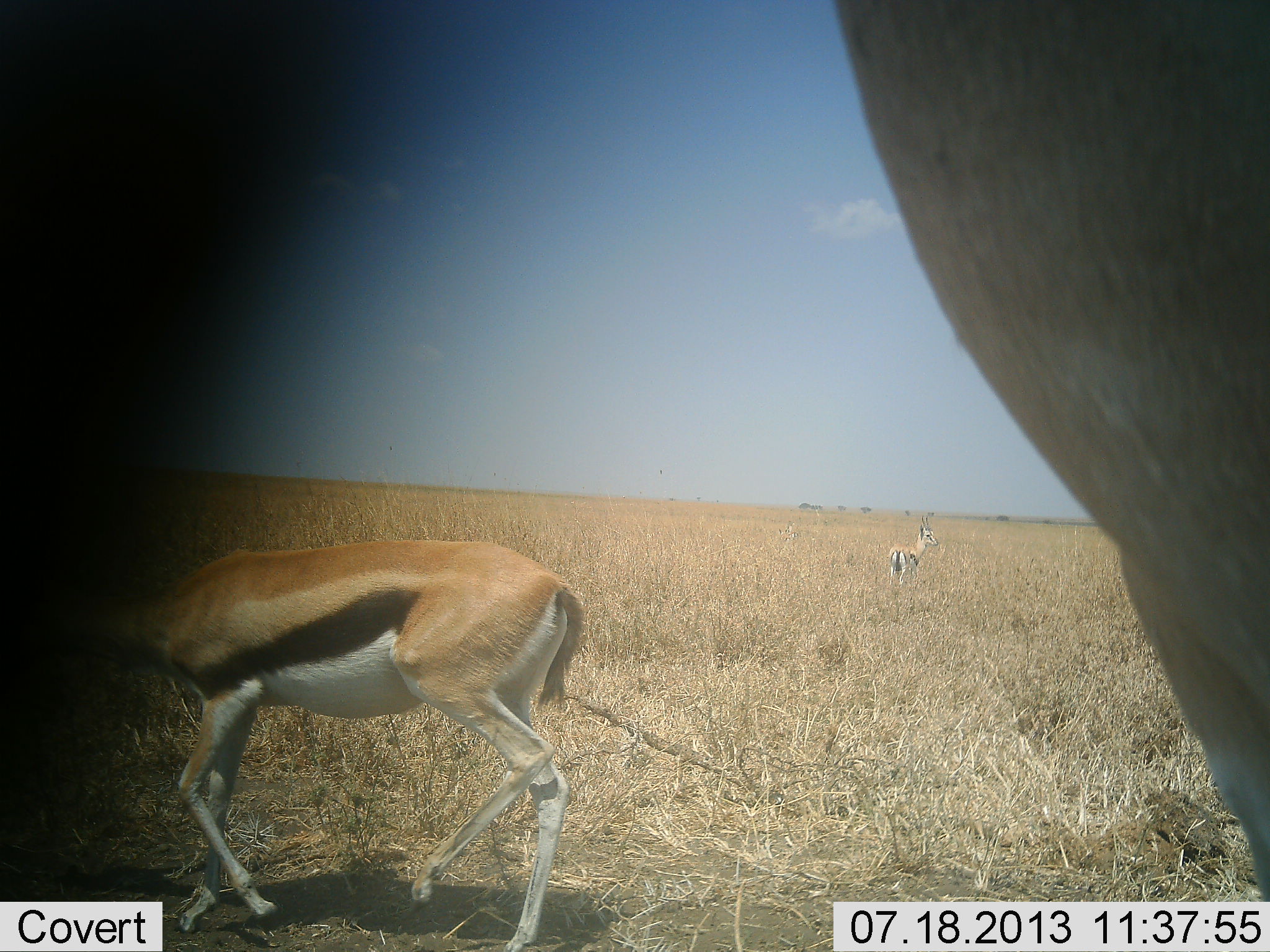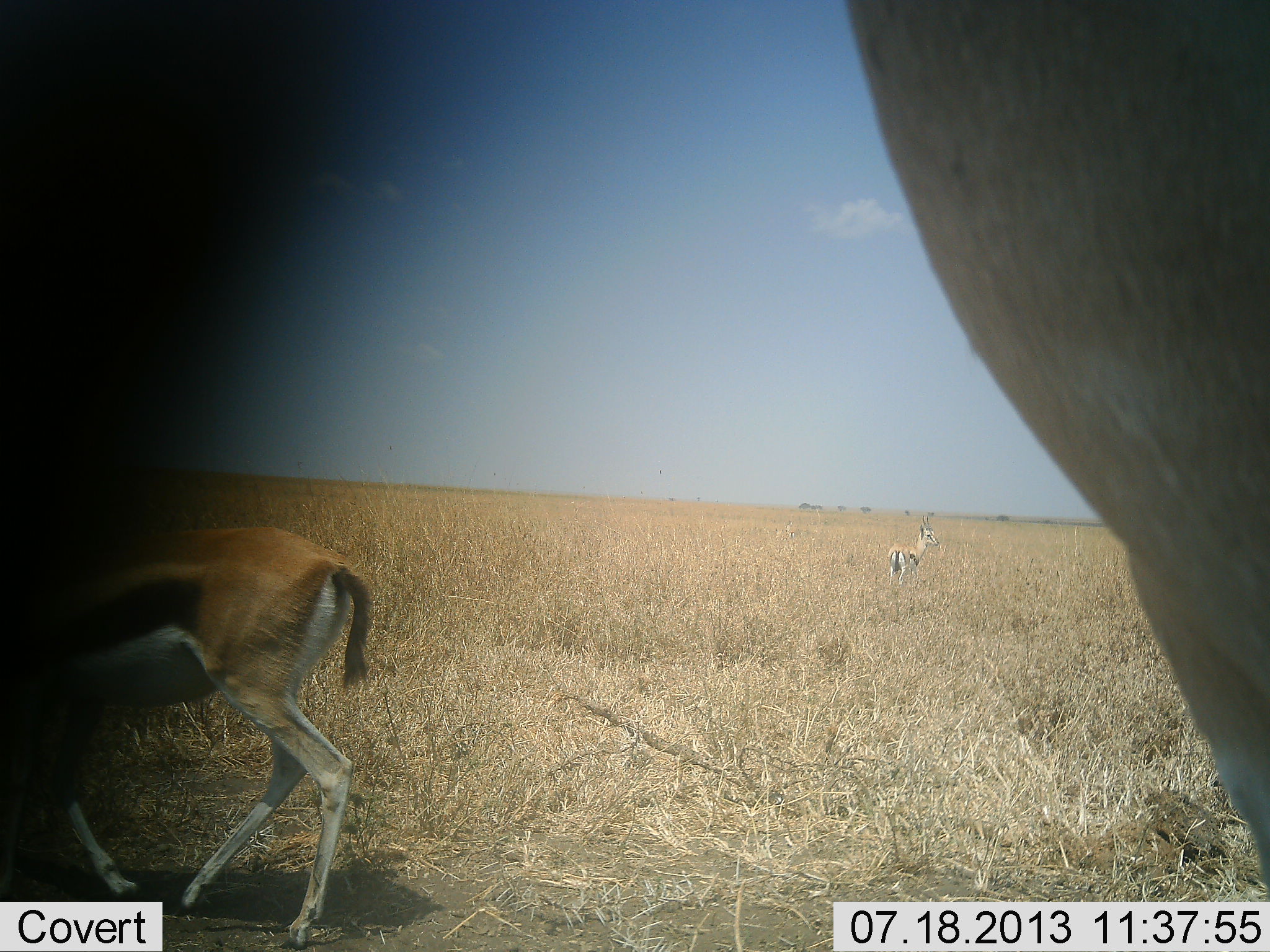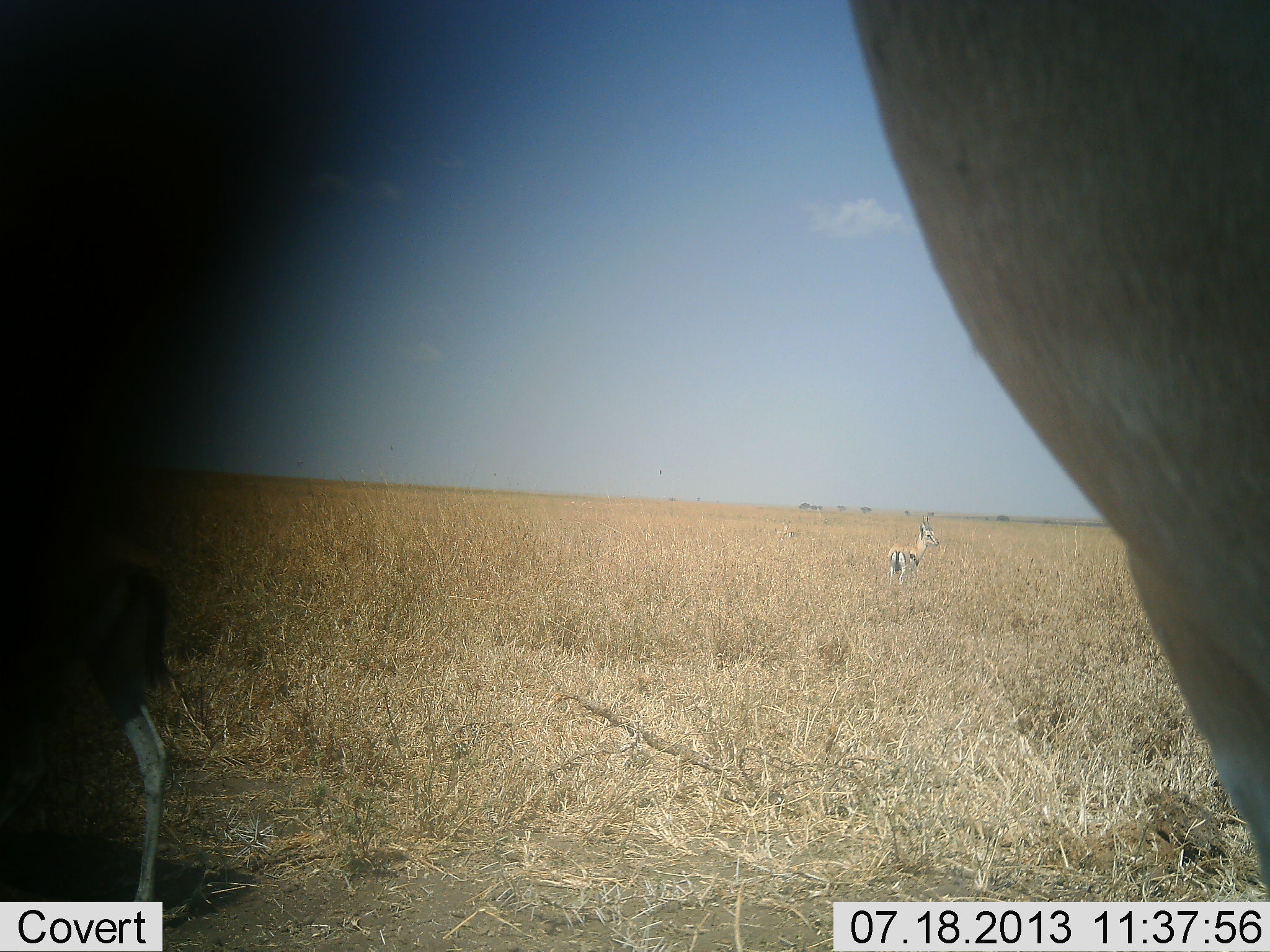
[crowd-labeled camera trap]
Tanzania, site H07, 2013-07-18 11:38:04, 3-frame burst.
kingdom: Animalia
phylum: Chordata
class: Mammalia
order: Artiodactyla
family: Bovidae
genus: Eudorcas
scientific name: Eudorcas thomsonii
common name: thomson's gazelle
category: gazellethomsons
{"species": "gazellethomsons (thomson's gazelle) (Eudorcas thomsonii)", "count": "3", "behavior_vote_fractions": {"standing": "81%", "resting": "0%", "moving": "73%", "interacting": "0%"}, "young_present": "3%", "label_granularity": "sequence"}